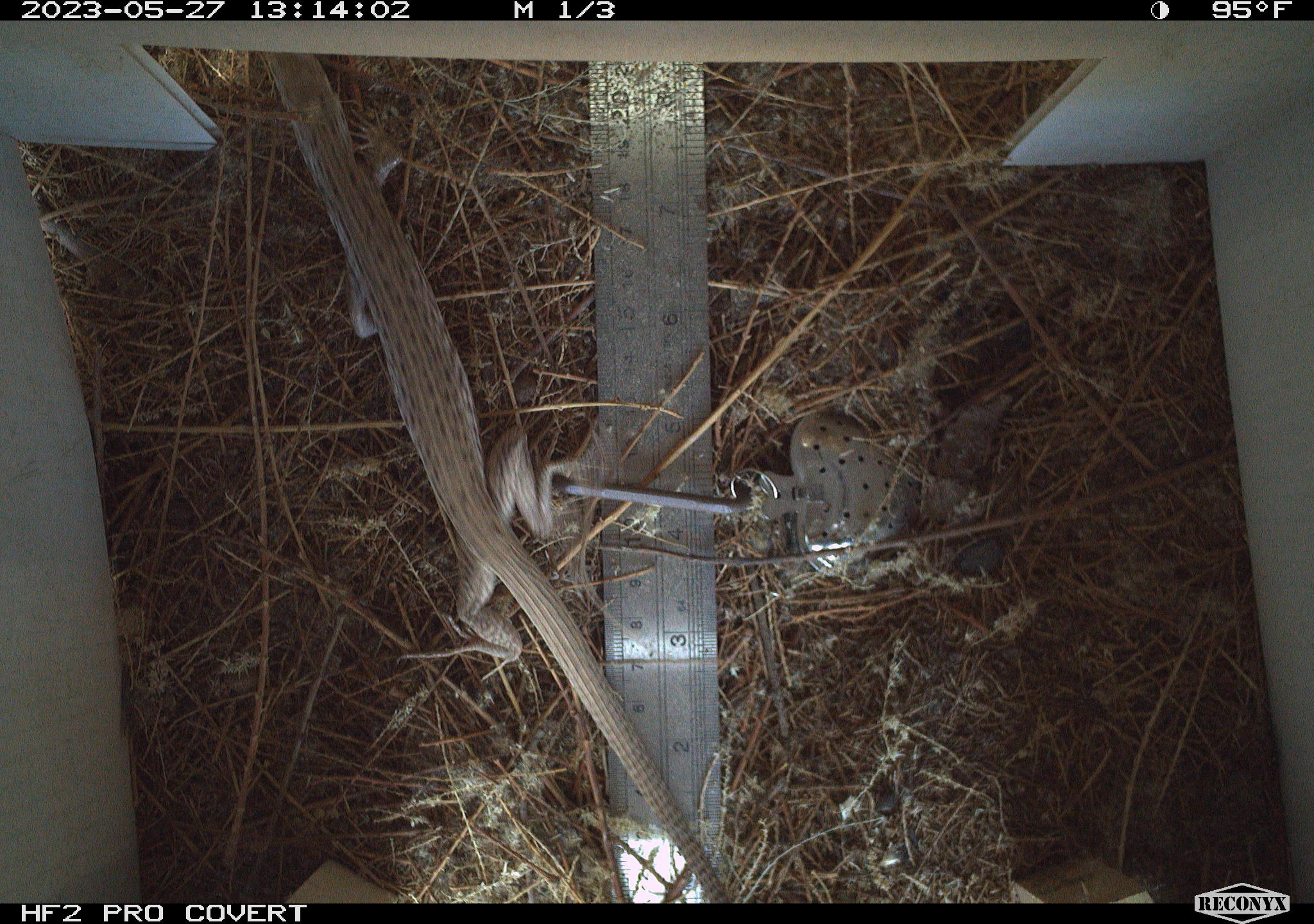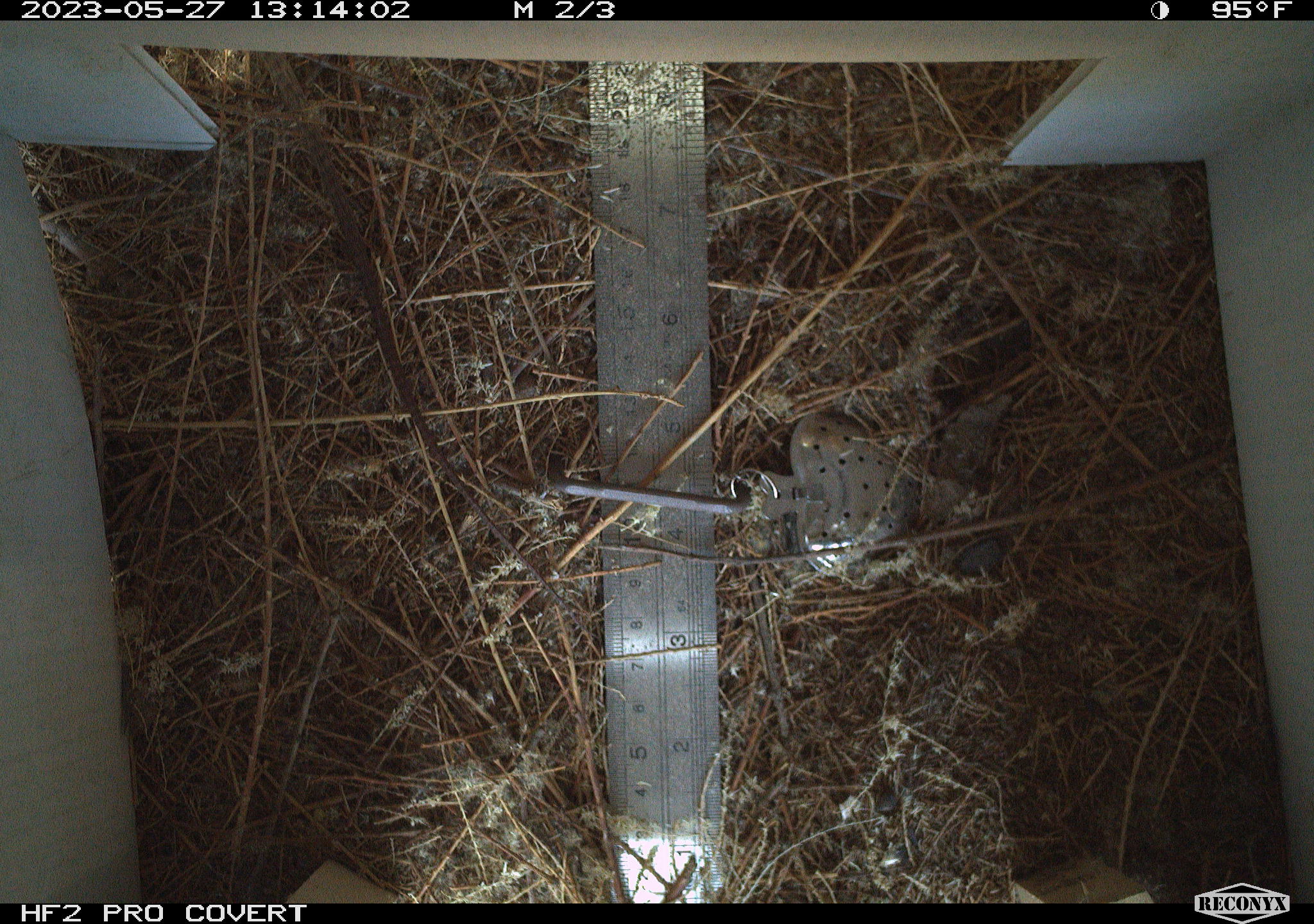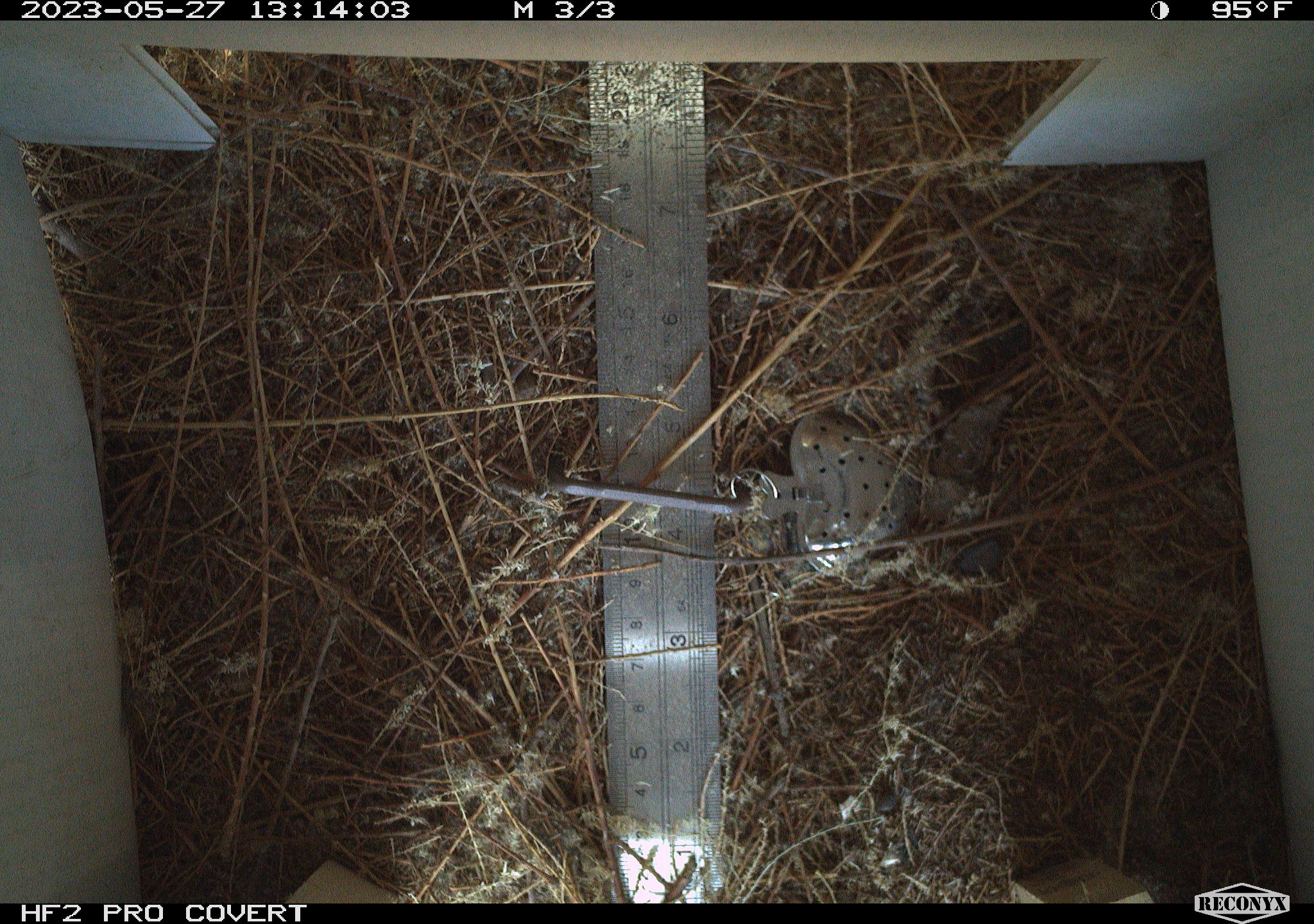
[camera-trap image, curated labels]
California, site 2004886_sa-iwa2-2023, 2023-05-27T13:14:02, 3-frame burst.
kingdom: Animalia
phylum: Chordata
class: Reptilia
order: Squamata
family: Teiidae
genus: Aspidoscelis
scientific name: Aspidoscelis tigris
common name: western whiptail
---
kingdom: Animalia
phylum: Chordata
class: Reptilia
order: Squamata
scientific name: Squamata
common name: lizards and snakes